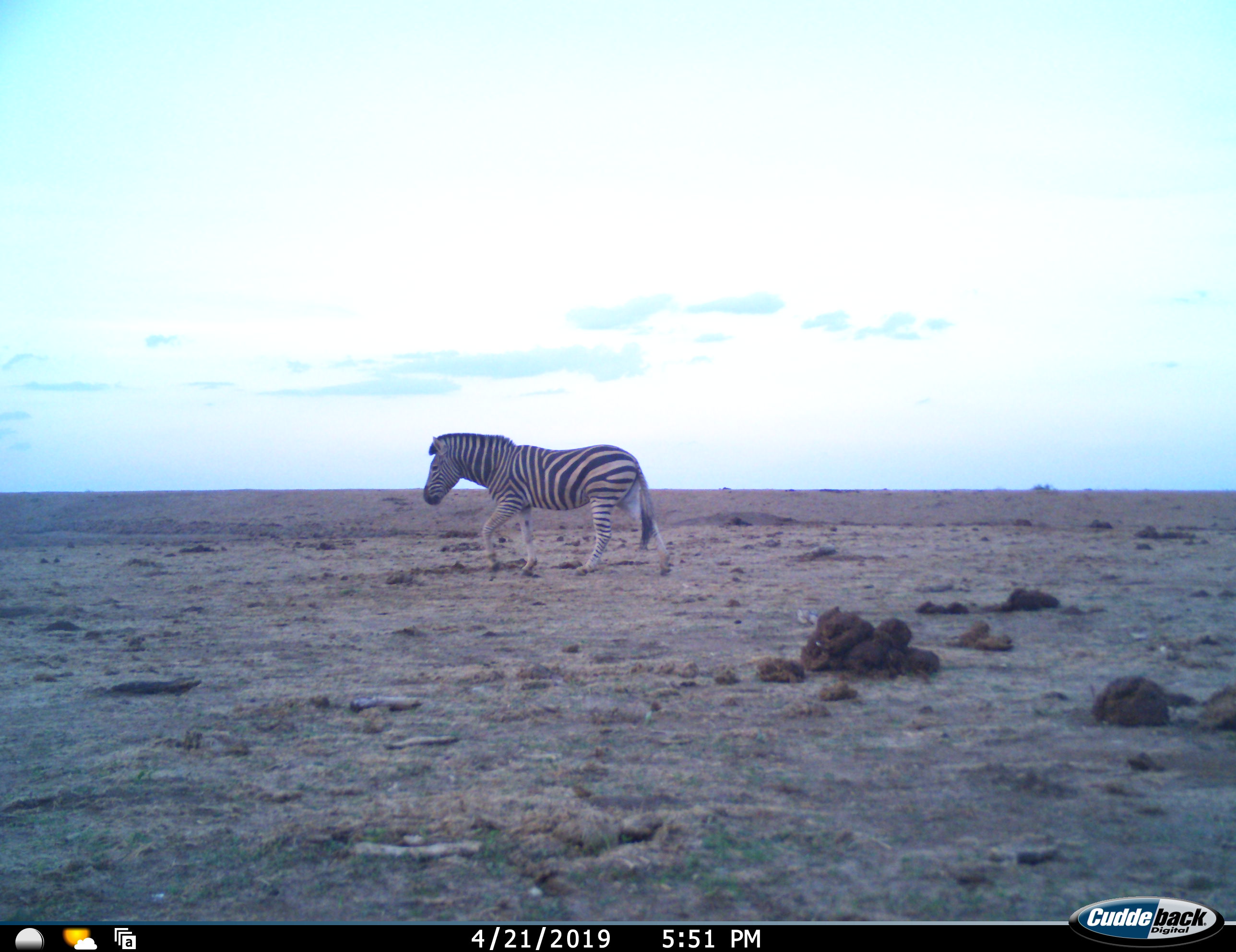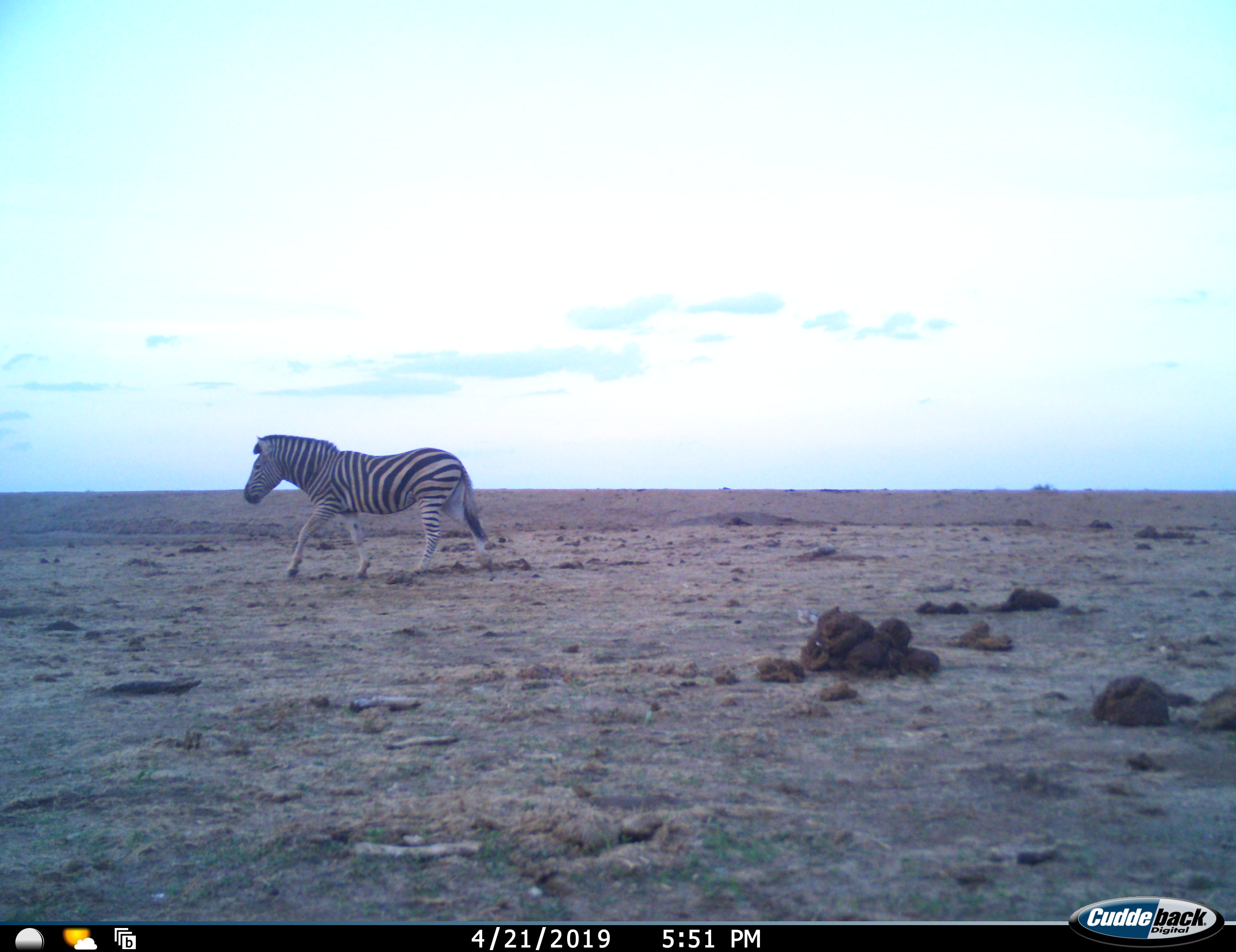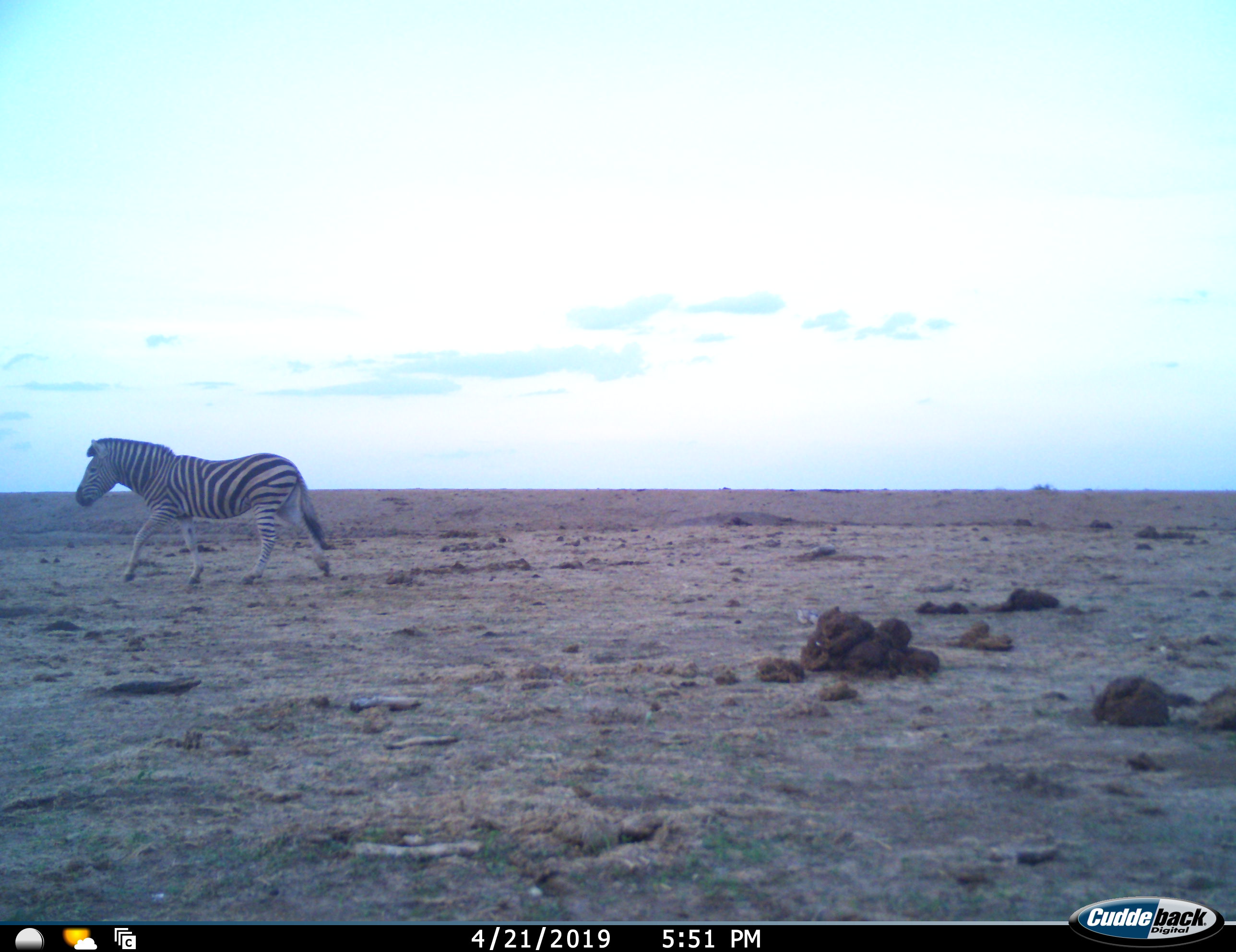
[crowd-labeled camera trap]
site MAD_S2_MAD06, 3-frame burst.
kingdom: Animalia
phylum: Chordata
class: Mammalia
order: Perissodactyla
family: Equidae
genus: Equus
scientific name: Equus quagga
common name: plains zebra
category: zebraplains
Zebraplains (plains zebra) (Equus quagga), count 1. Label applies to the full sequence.